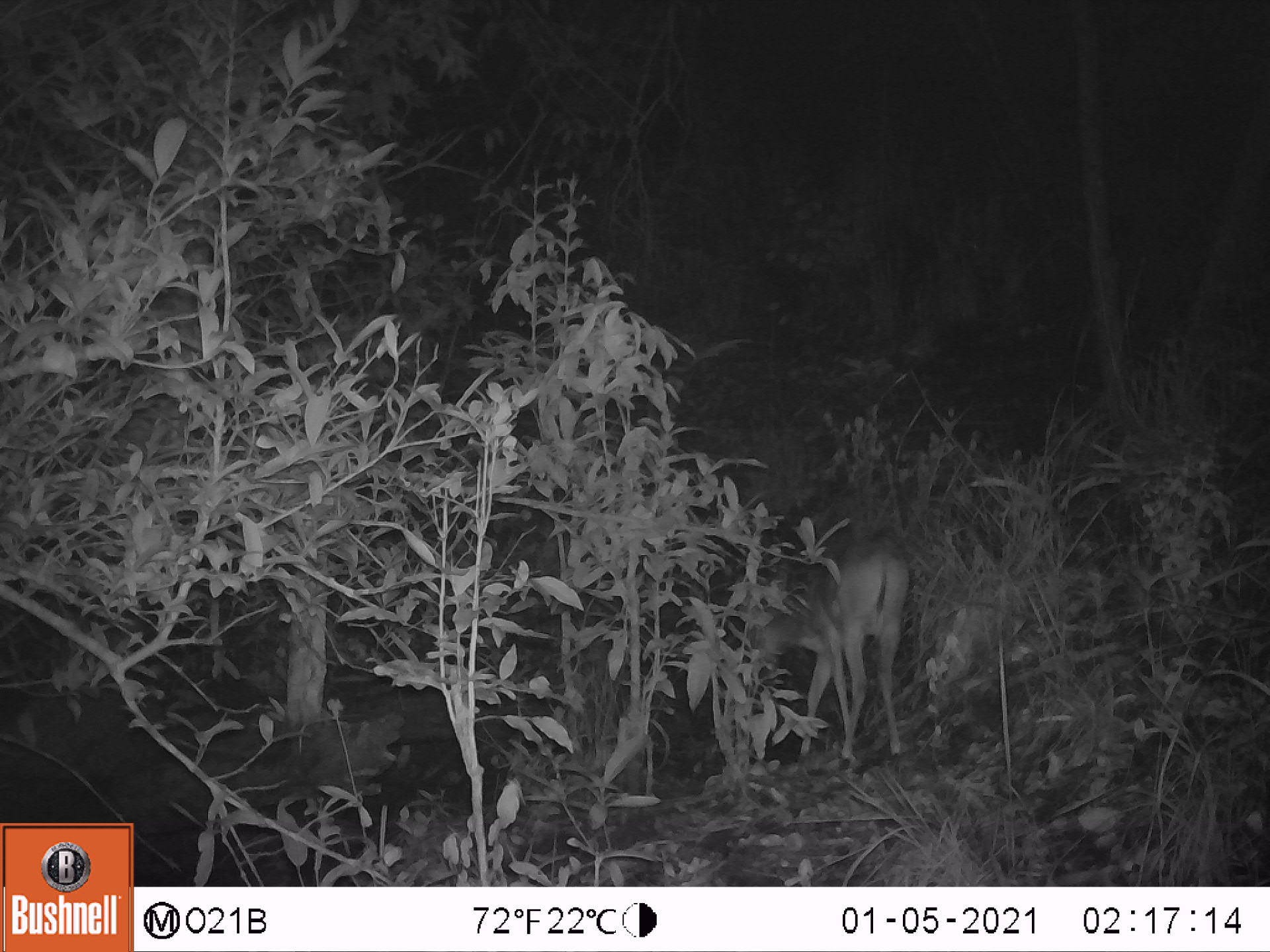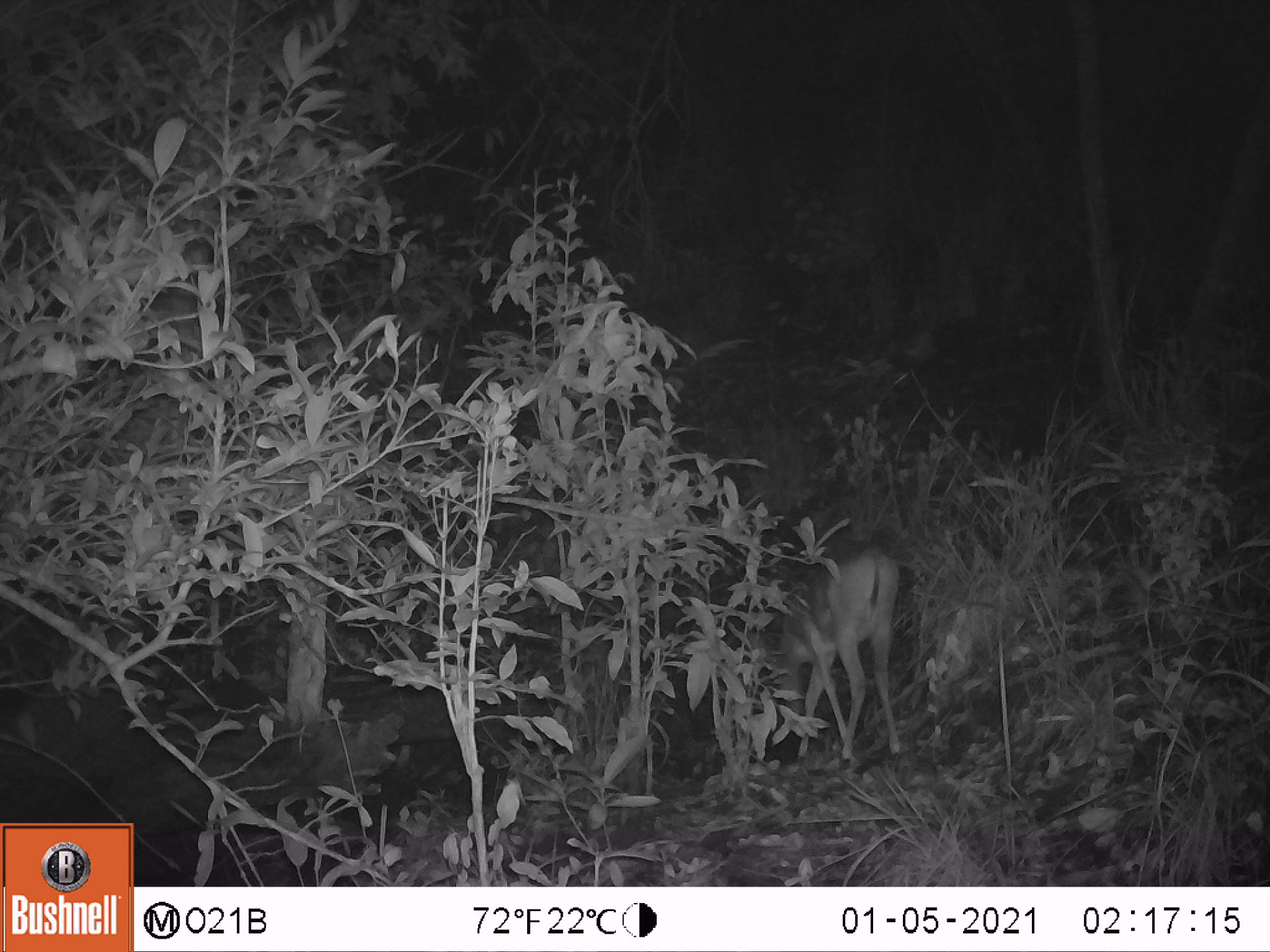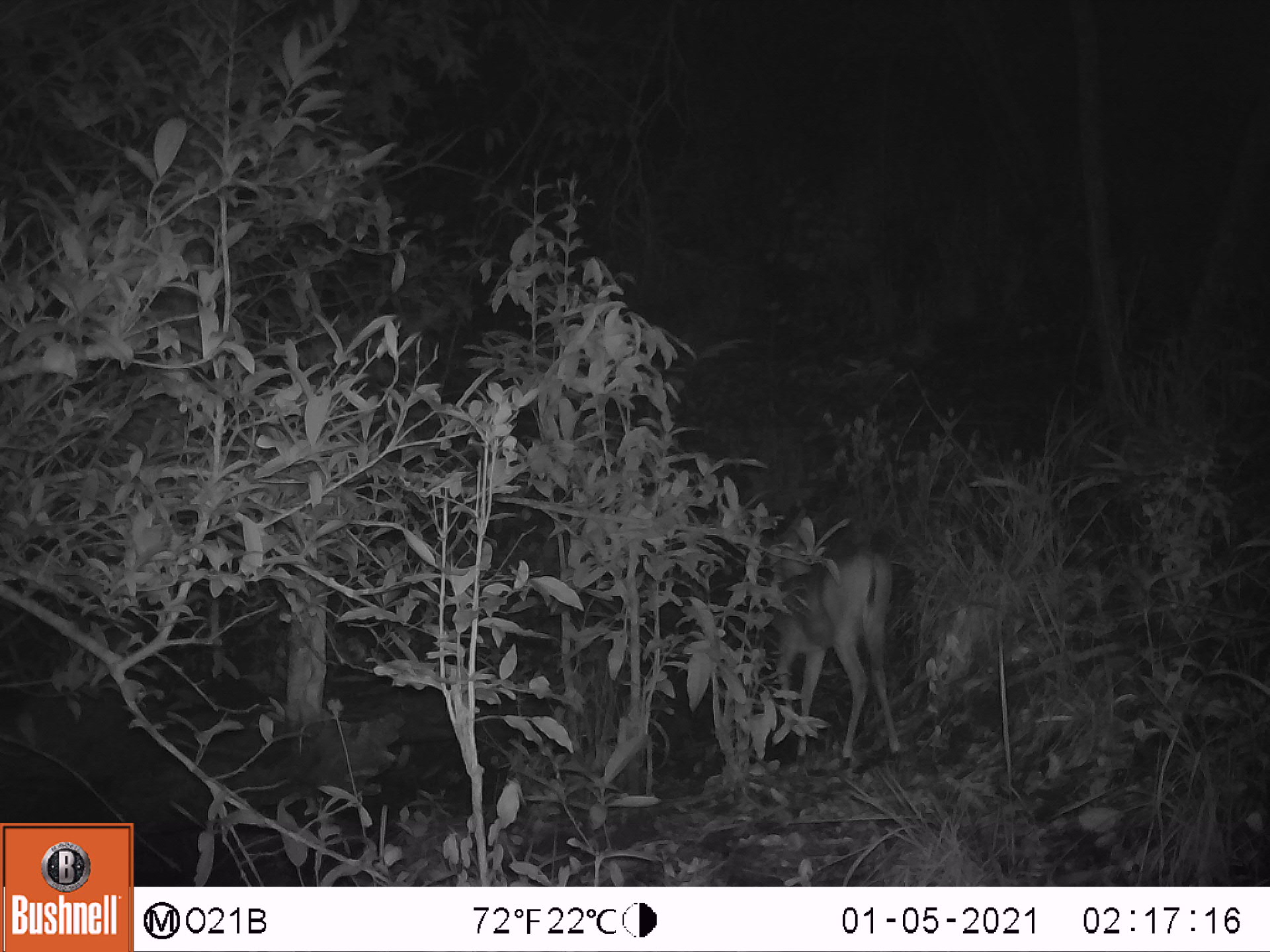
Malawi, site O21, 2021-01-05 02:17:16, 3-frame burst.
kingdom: Animalia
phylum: Chordata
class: Mammalia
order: Artiodactyla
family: Bovidae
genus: Sylvicapra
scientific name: Sylvicapra grimmia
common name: common duiker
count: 1